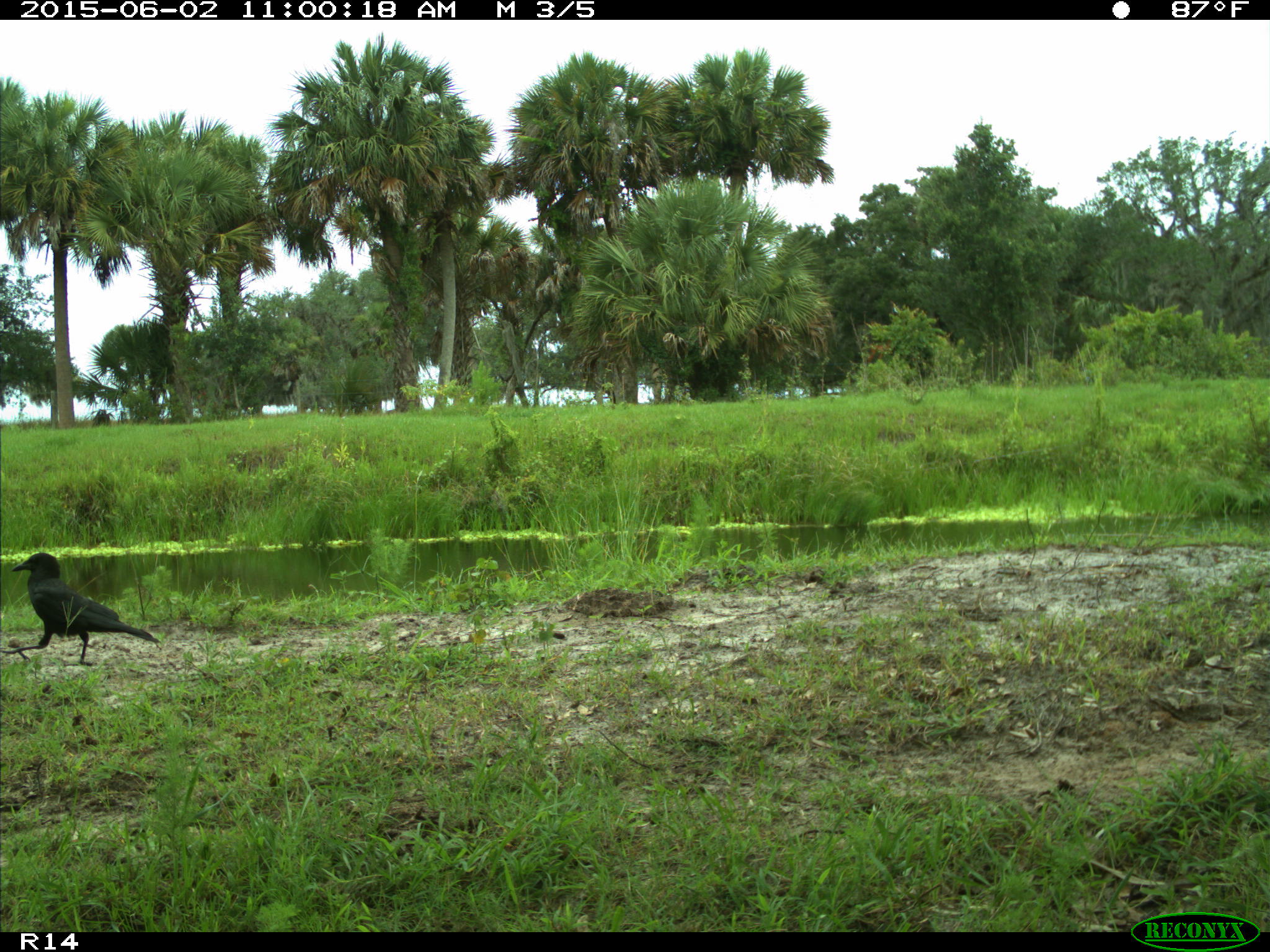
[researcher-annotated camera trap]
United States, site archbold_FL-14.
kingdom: Animalia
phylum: Chordata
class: Aves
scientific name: Aves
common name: birds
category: unidentified bird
Unidentified bird (birds) (Aves).